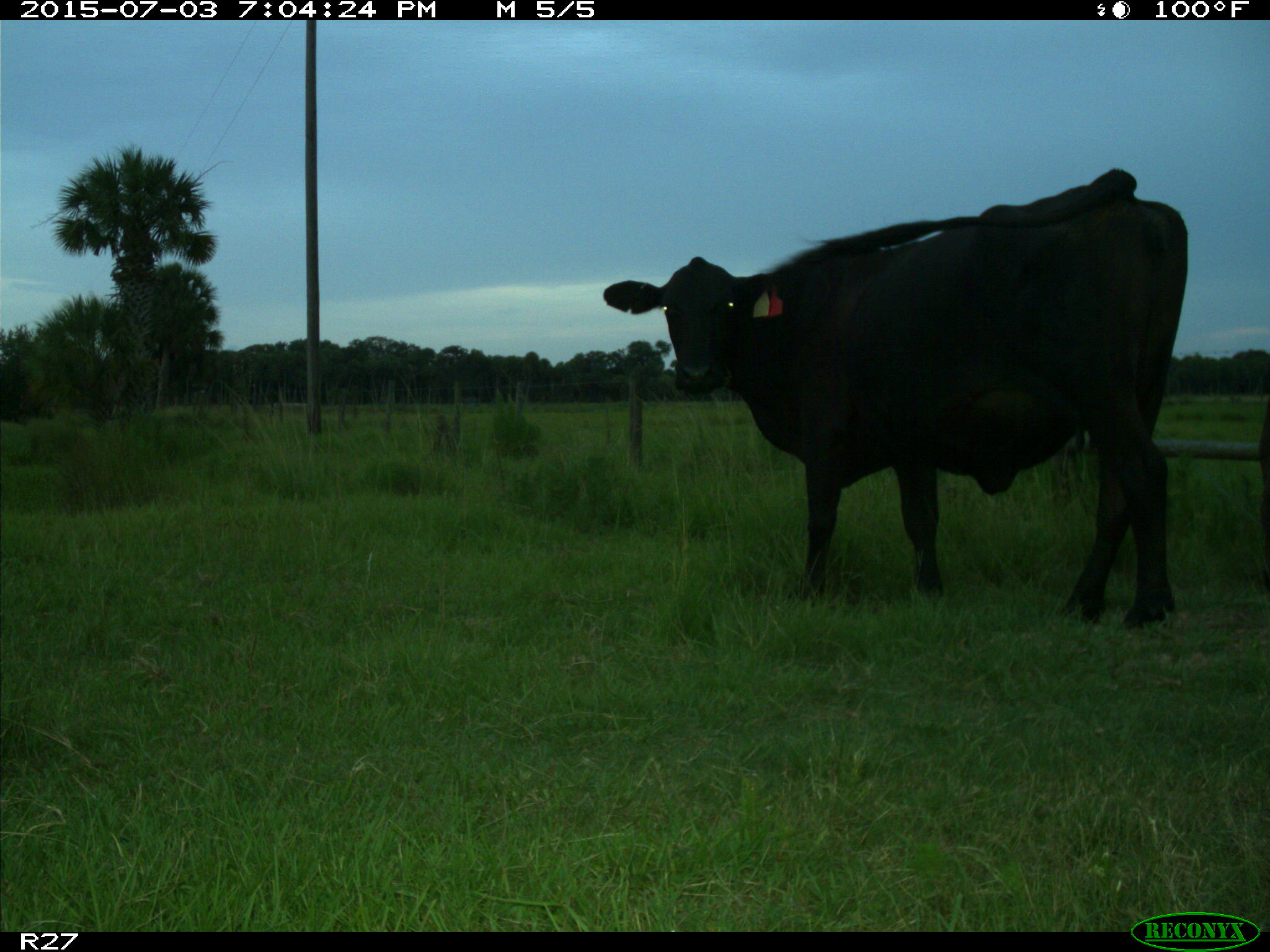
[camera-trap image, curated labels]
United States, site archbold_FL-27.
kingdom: Animalia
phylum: Chordata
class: Mammalia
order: Artiodactyla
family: Bovidae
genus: Bos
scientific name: Bos taurus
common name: domestic cow